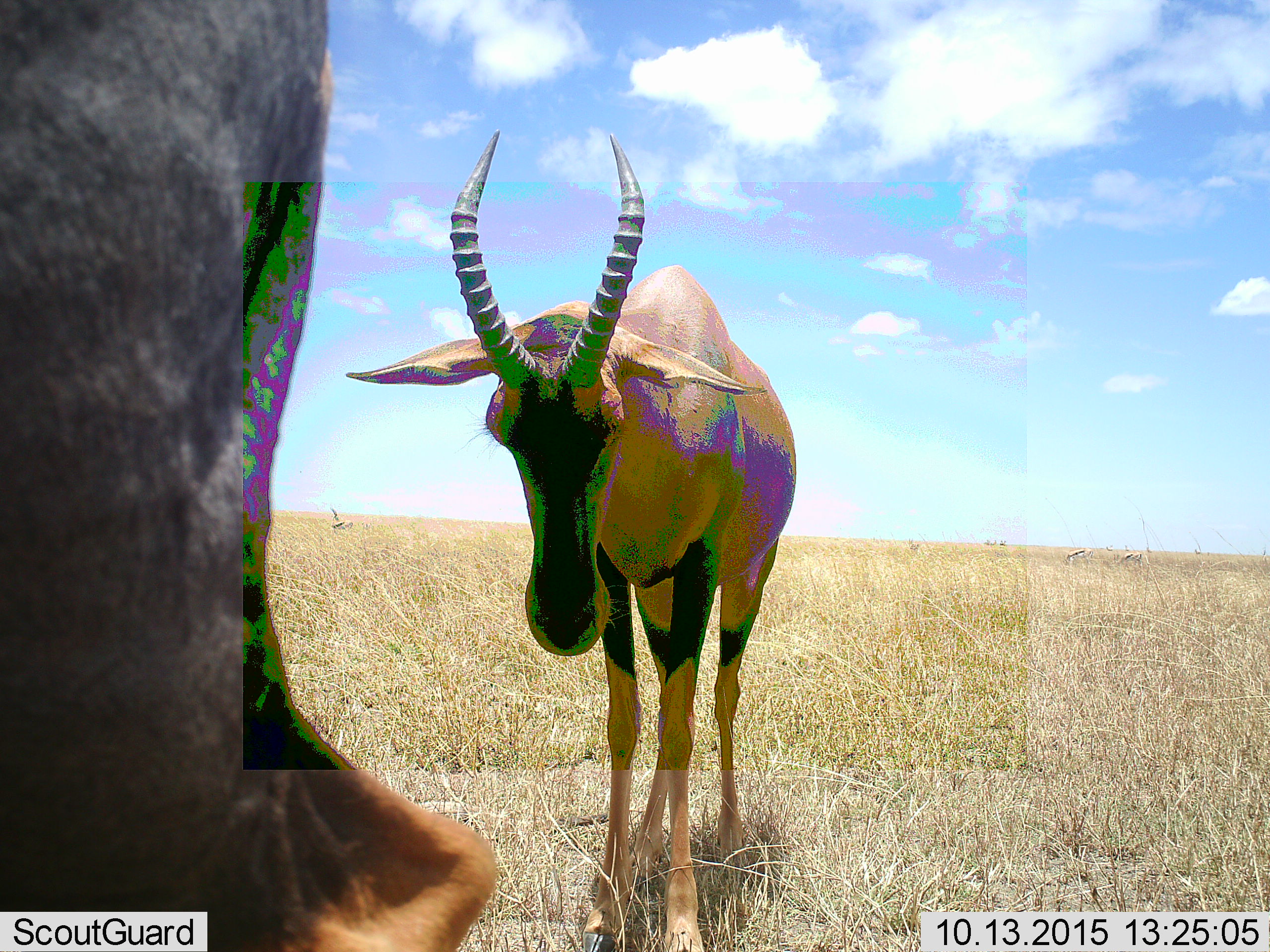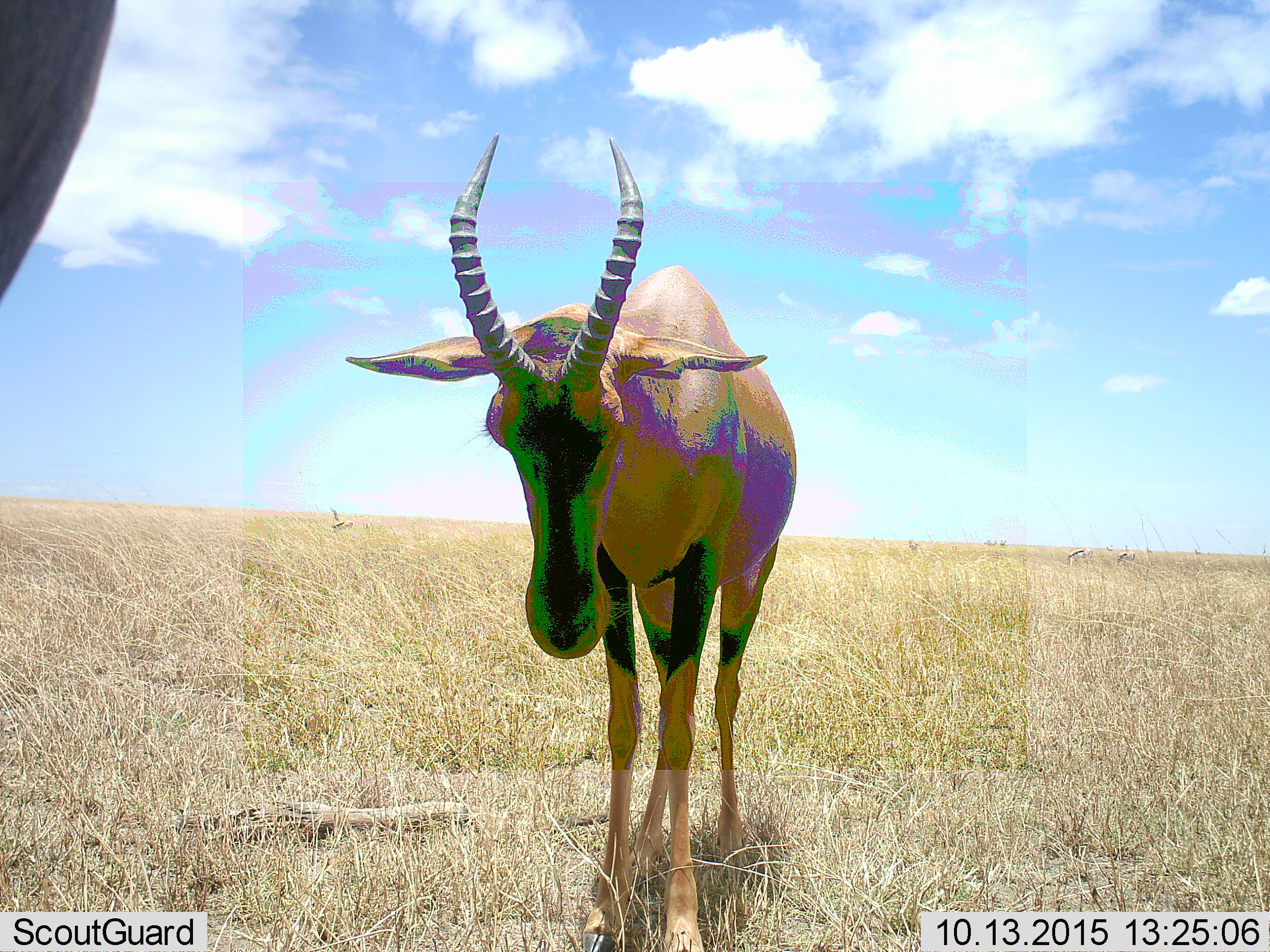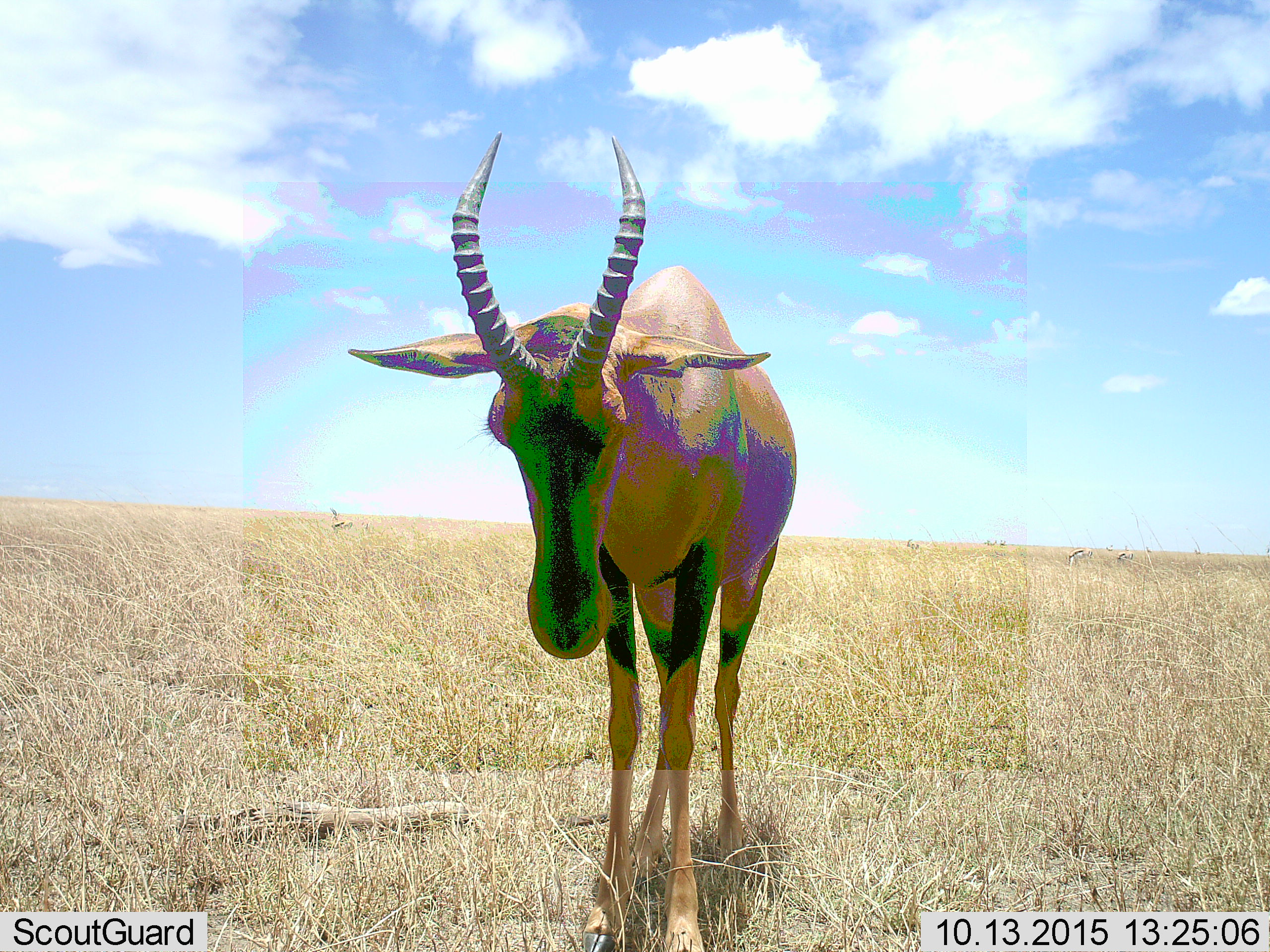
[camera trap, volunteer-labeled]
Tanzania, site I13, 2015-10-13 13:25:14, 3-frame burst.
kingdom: Animalia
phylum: Chordata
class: Mammalia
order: Artiodactyla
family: Bovidae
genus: Alcelaphus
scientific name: Alcelaphus buselaphus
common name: hartebeest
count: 2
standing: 67%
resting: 33%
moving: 67%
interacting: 33%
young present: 0%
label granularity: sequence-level